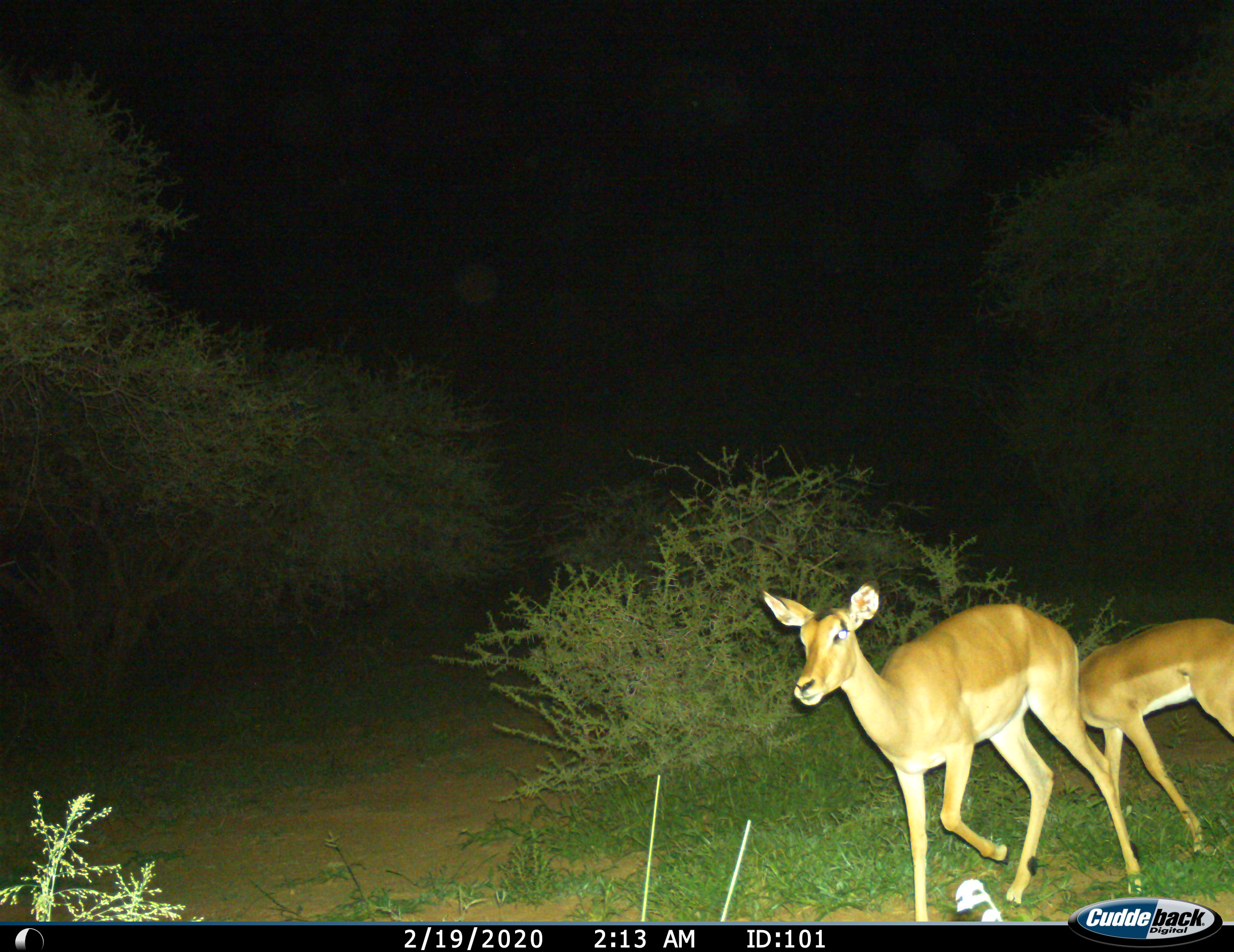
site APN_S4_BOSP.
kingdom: Animalia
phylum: Chordata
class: Mammalia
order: Artiodactyla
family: Bovidae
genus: Aepyceros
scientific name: Aepyceros melampus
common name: impala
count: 2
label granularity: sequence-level